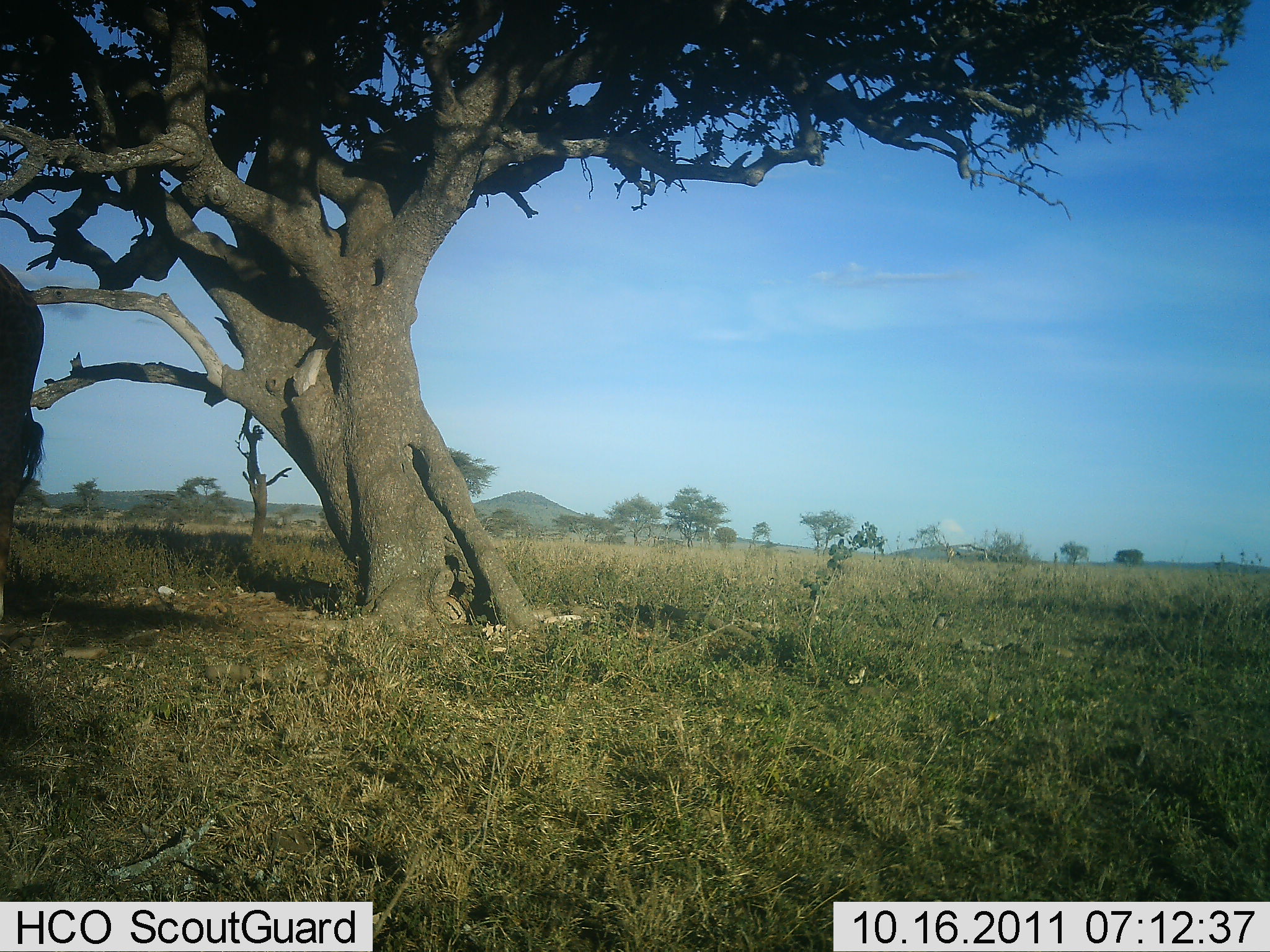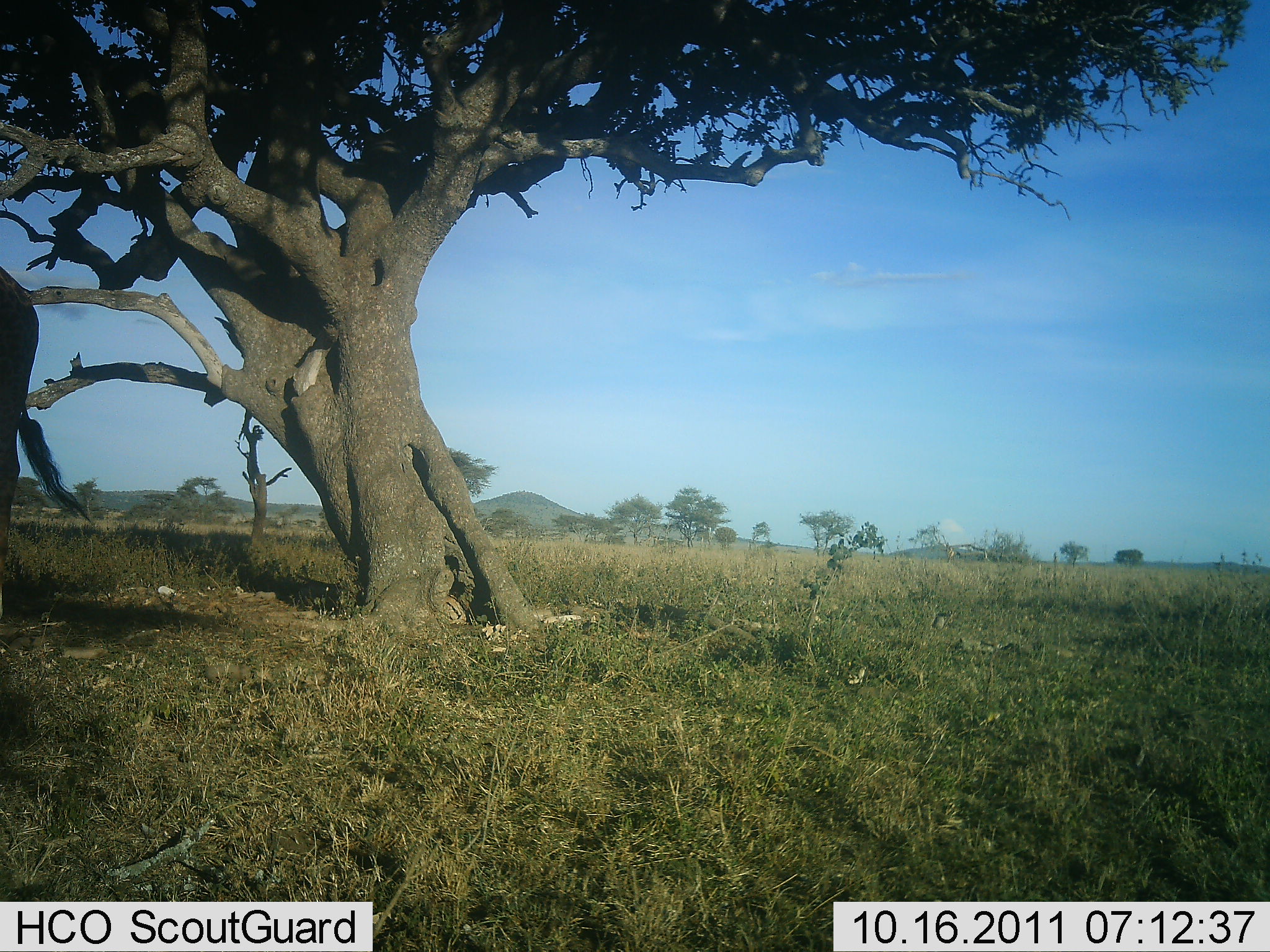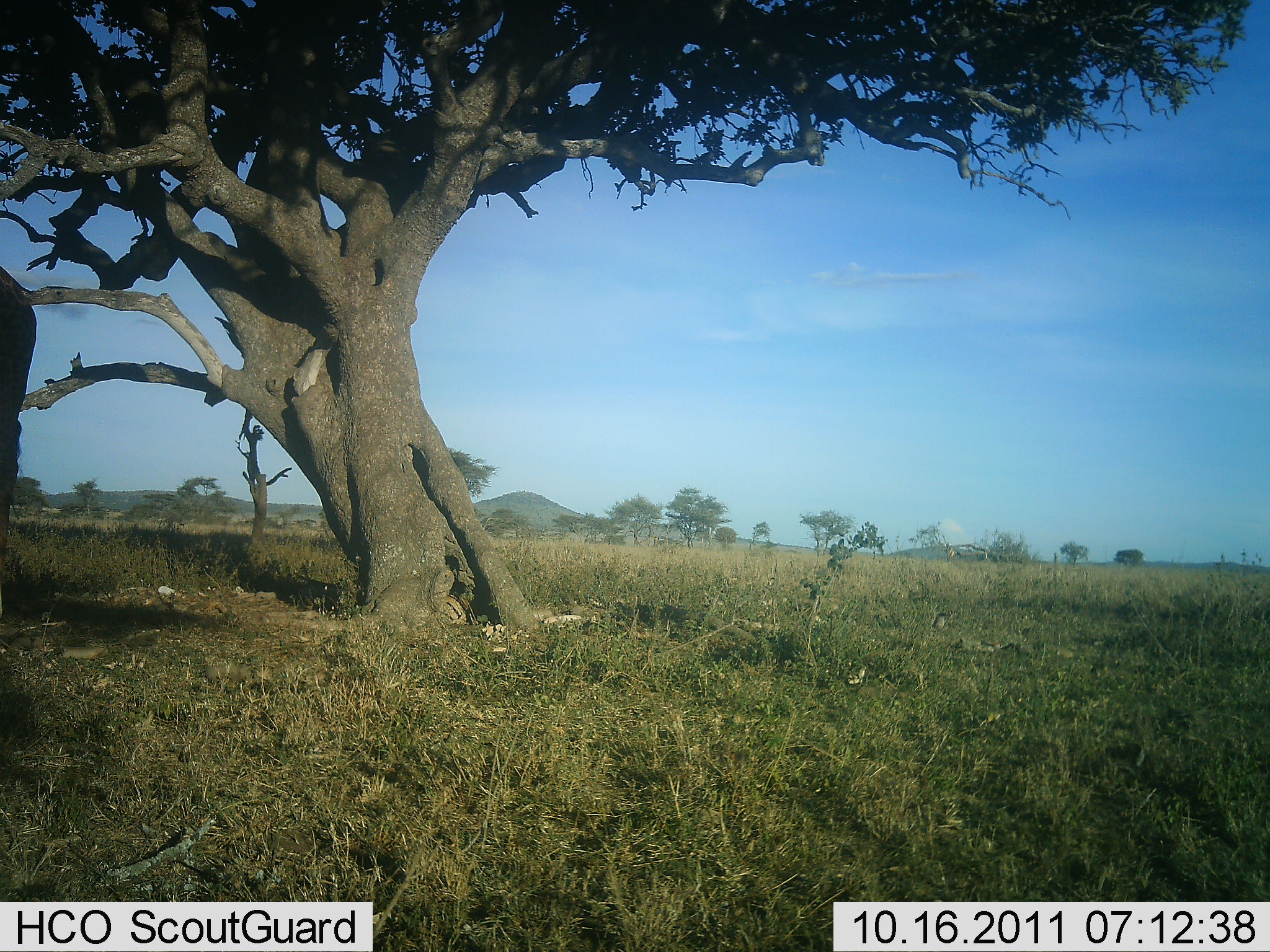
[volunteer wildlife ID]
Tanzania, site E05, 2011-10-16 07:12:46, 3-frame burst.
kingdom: Animalia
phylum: Chordata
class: Mammalia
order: Artiodactyla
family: Bovidae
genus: Connochaetes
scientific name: Connochaetes taurinus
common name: blue wildebeest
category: wildebeest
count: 1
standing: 80%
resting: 0%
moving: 20%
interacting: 0%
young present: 0%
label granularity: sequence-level